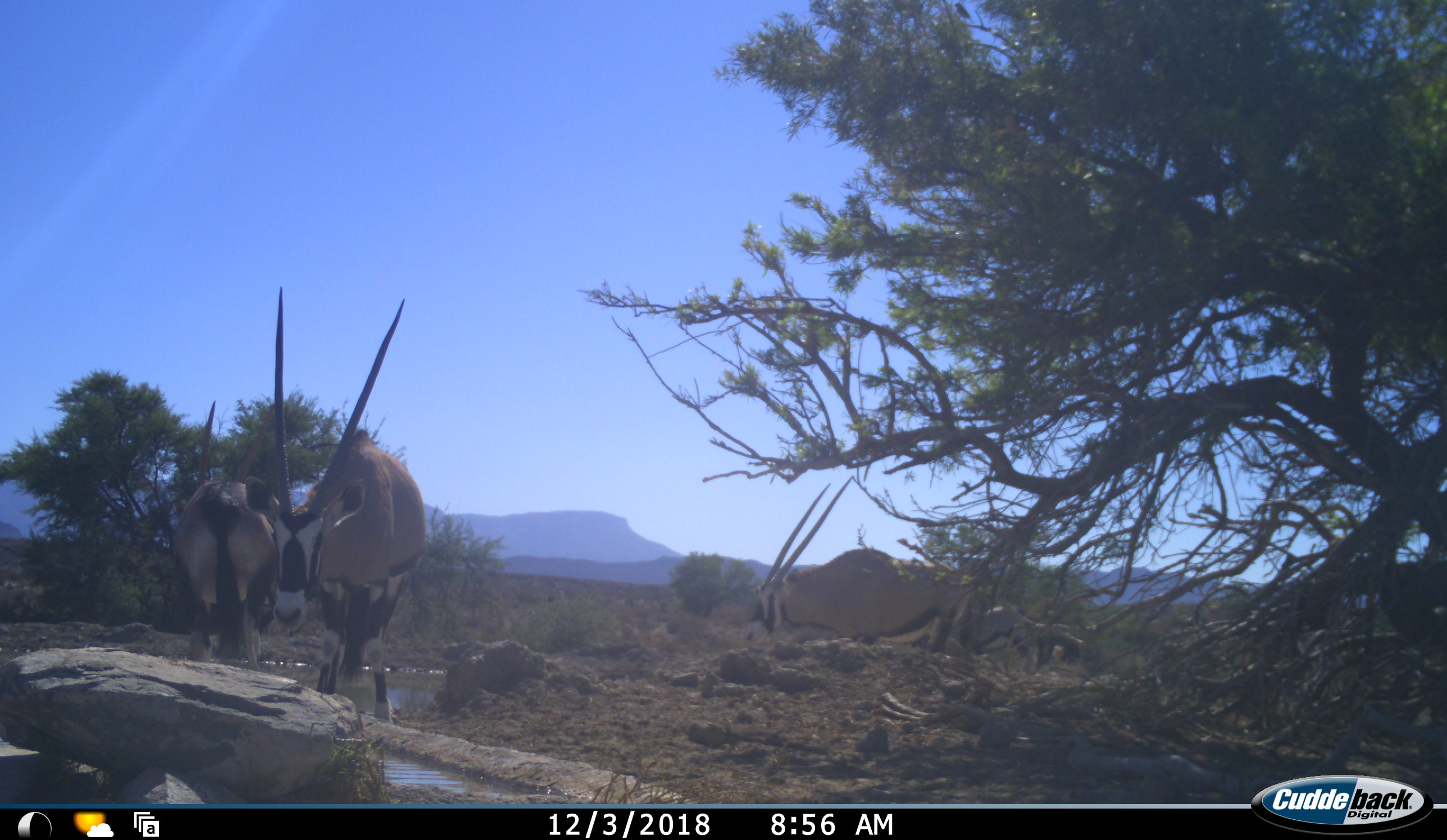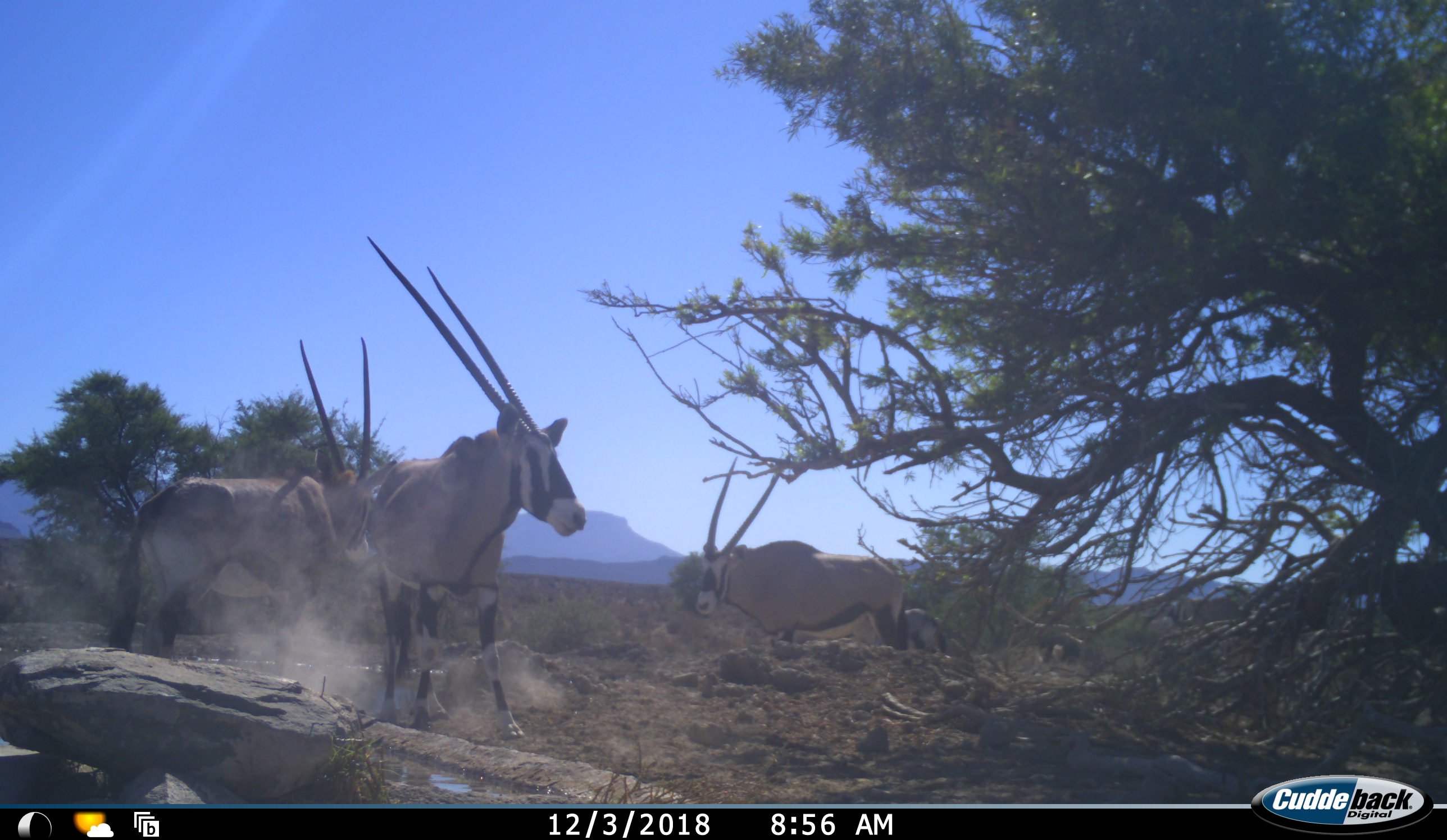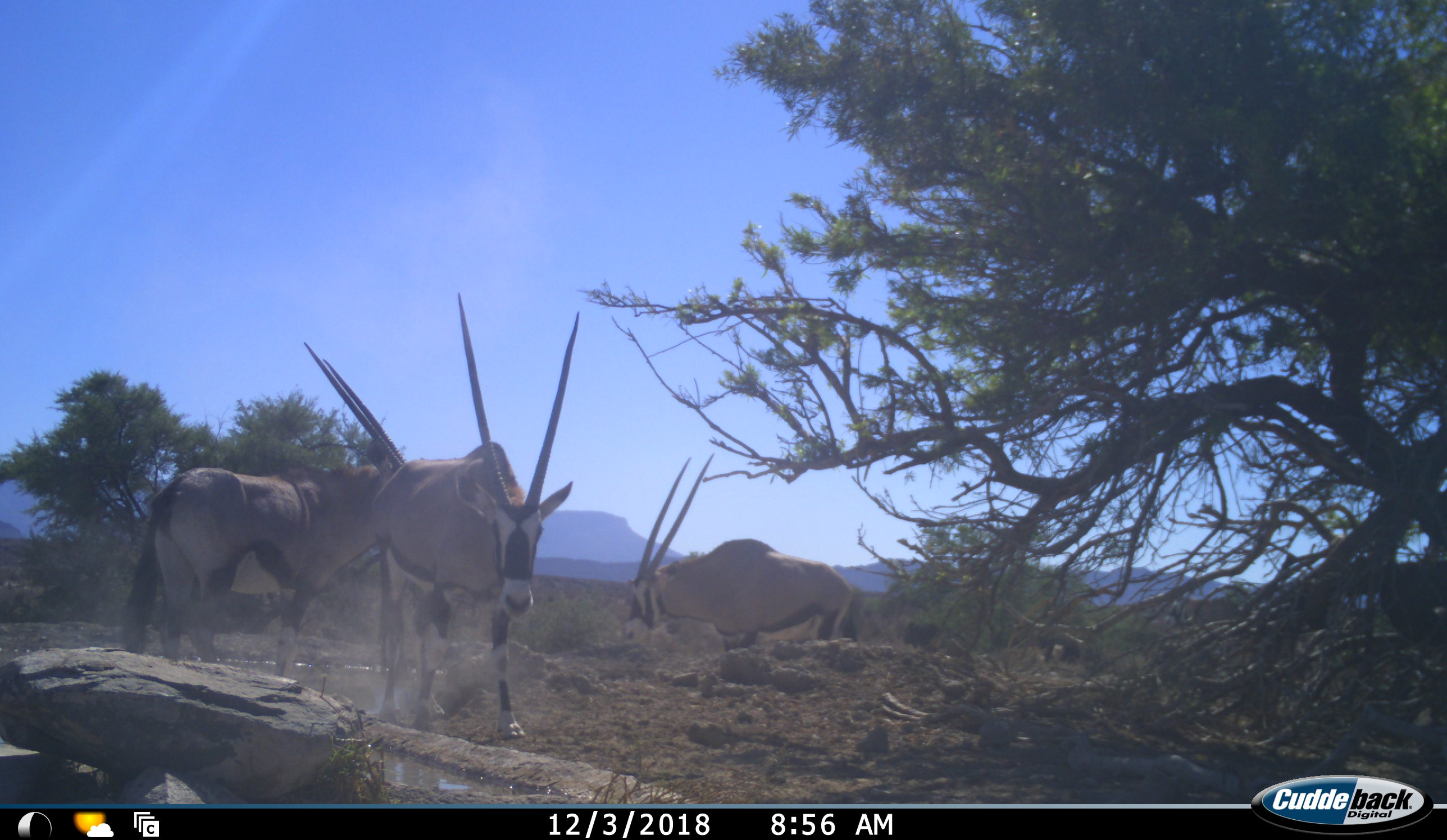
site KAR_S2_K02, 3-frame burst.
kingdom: Animalia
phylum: Chordata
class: Mammalia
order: Artiodactyla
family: Bovidae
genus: Oryx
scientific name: Oryx gazella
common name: gemsbok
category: oryx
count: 4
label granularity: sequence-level